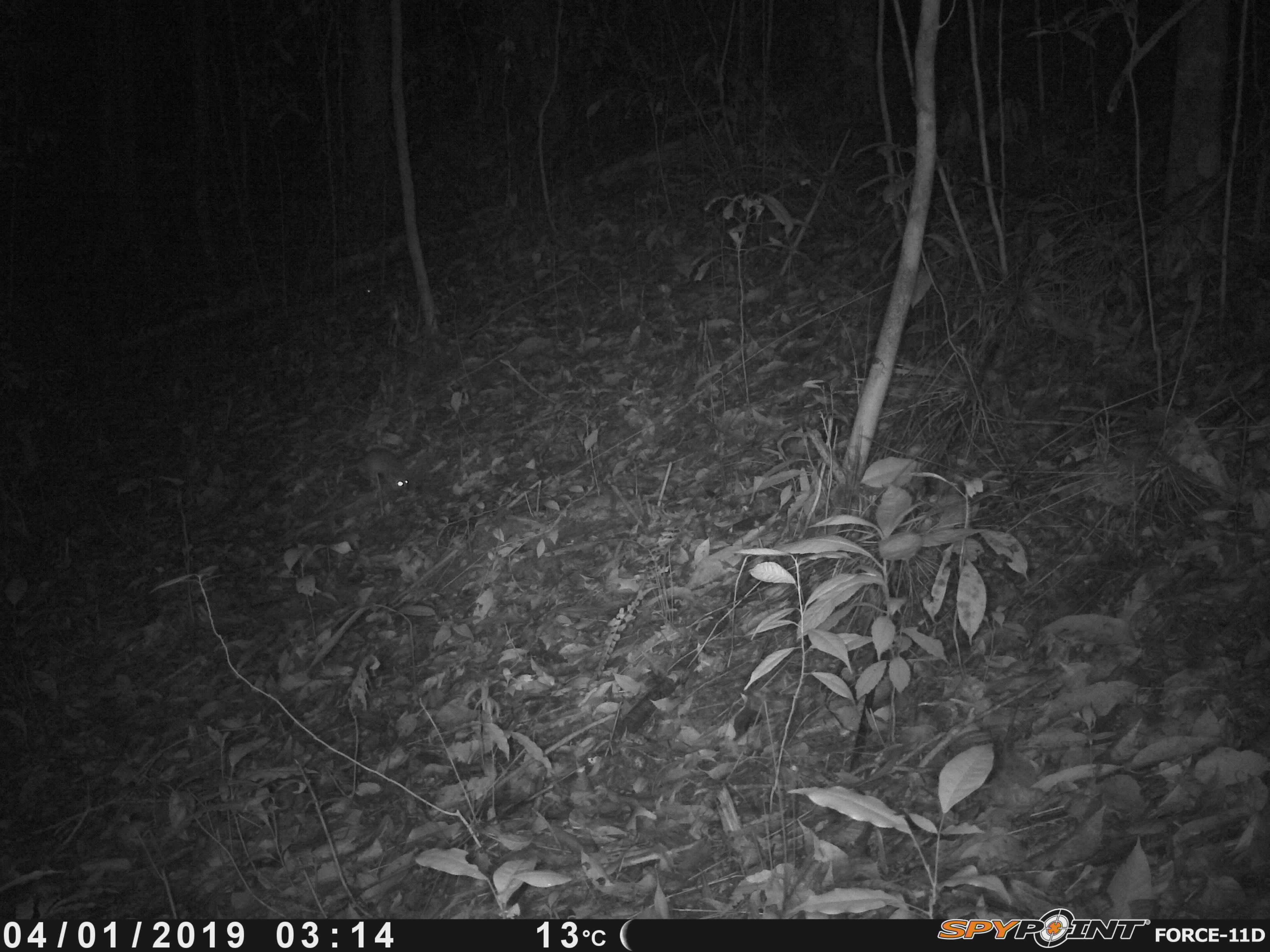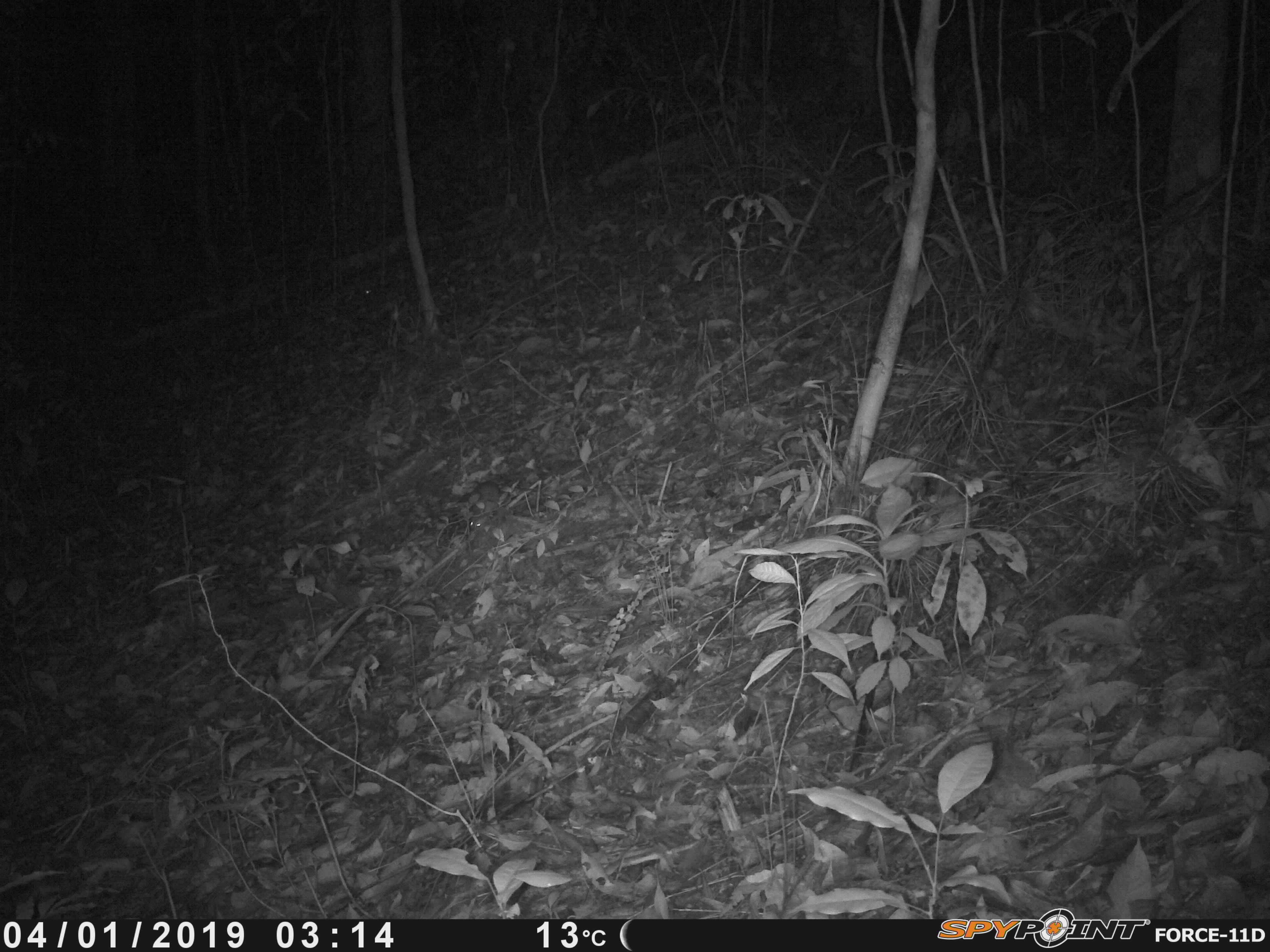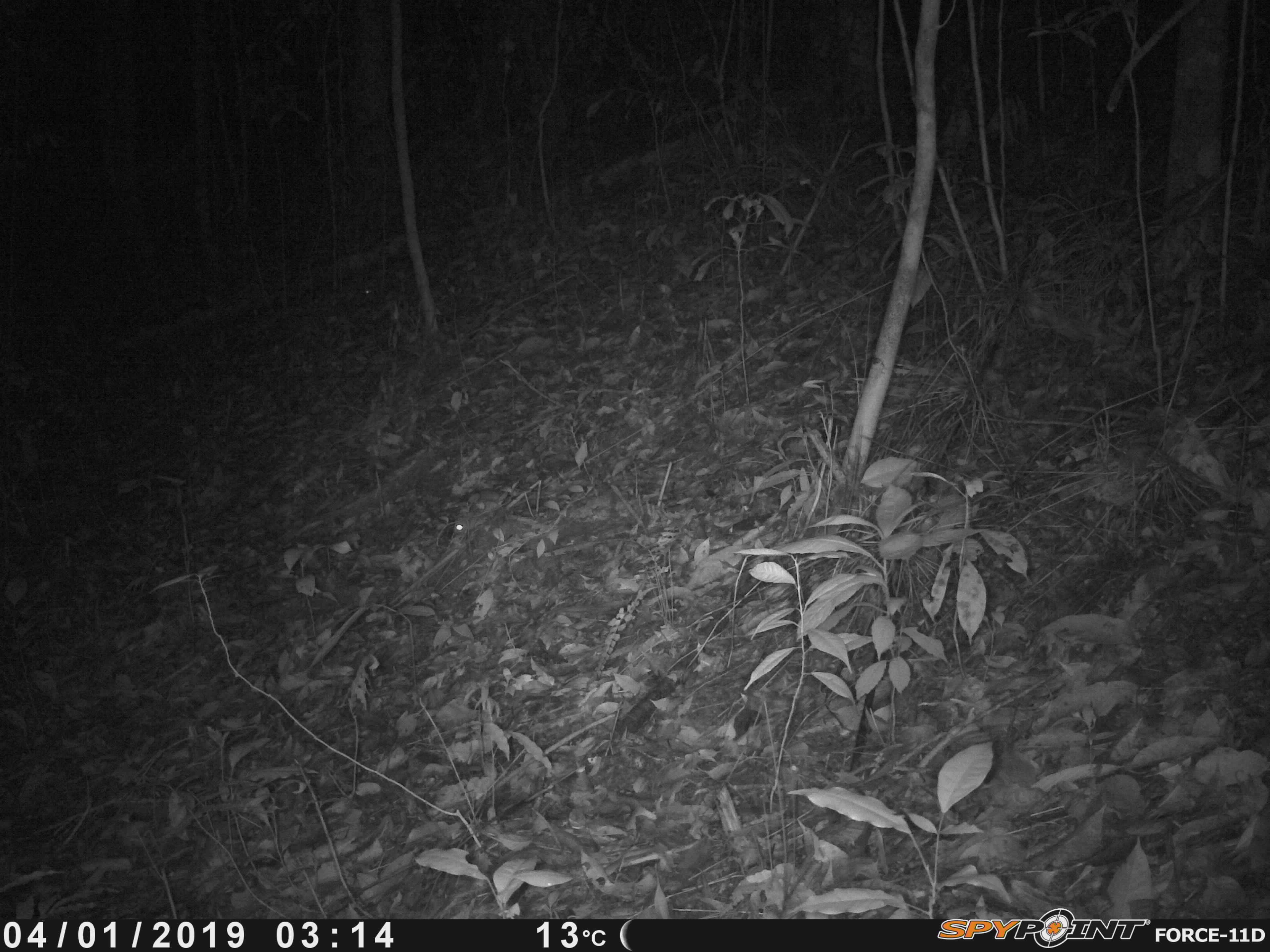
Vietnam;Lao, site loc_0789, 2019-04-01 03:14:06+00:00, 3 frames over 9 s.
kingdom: Animalia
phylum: Chordata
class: Mammalia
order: Rodentia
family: Muridae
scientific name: Muridae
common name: old-world mice and rats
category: unidentified murid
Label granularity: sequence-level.